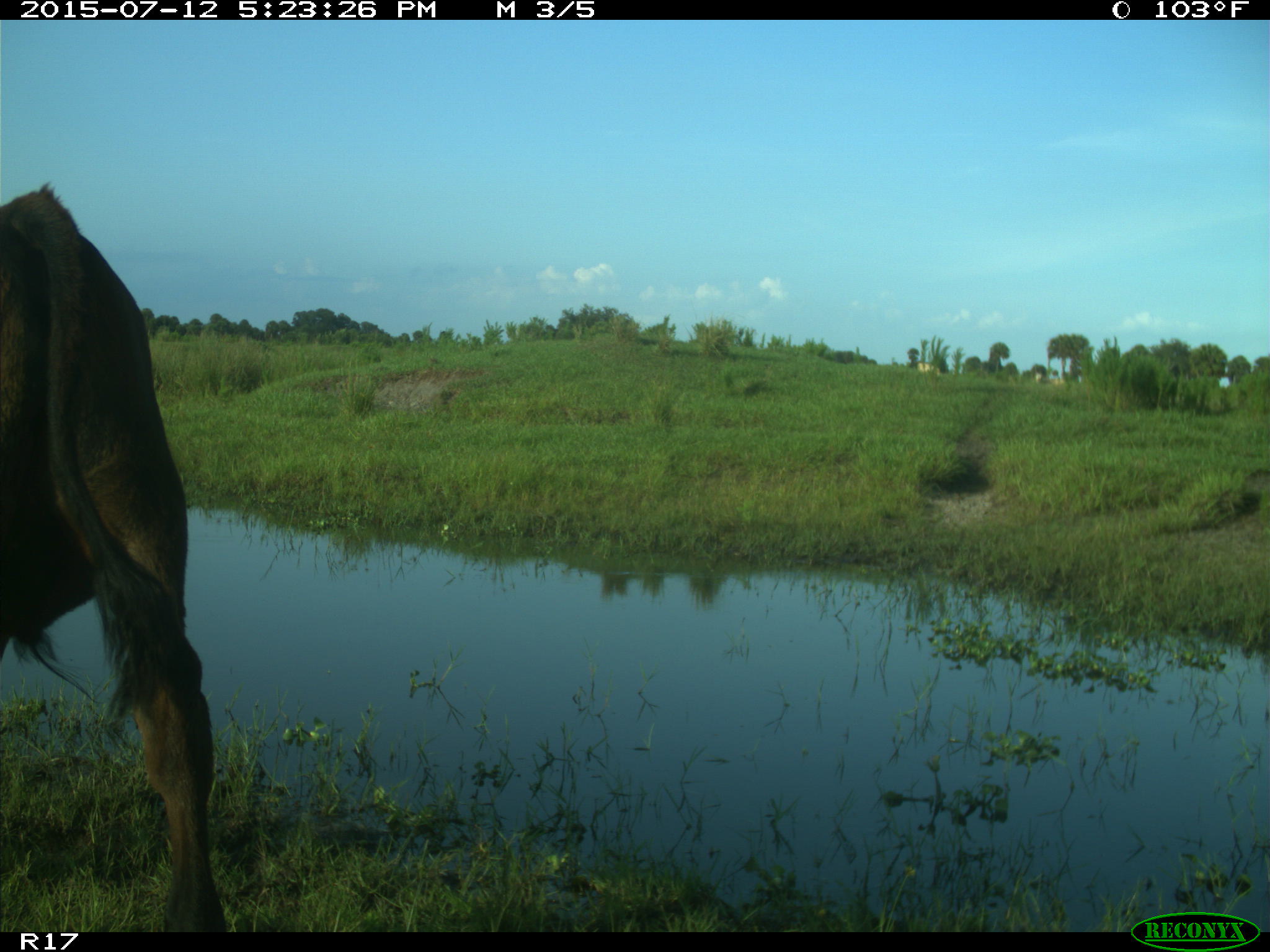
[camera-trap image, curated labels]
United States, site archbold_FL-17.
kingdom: Animalia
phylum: Chordata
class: Mammalia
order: Artiodactyla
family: Bovidae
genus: Bos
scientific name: Bos taurus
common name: domestic cow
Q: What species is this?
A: Bos taurus (domestic cow).